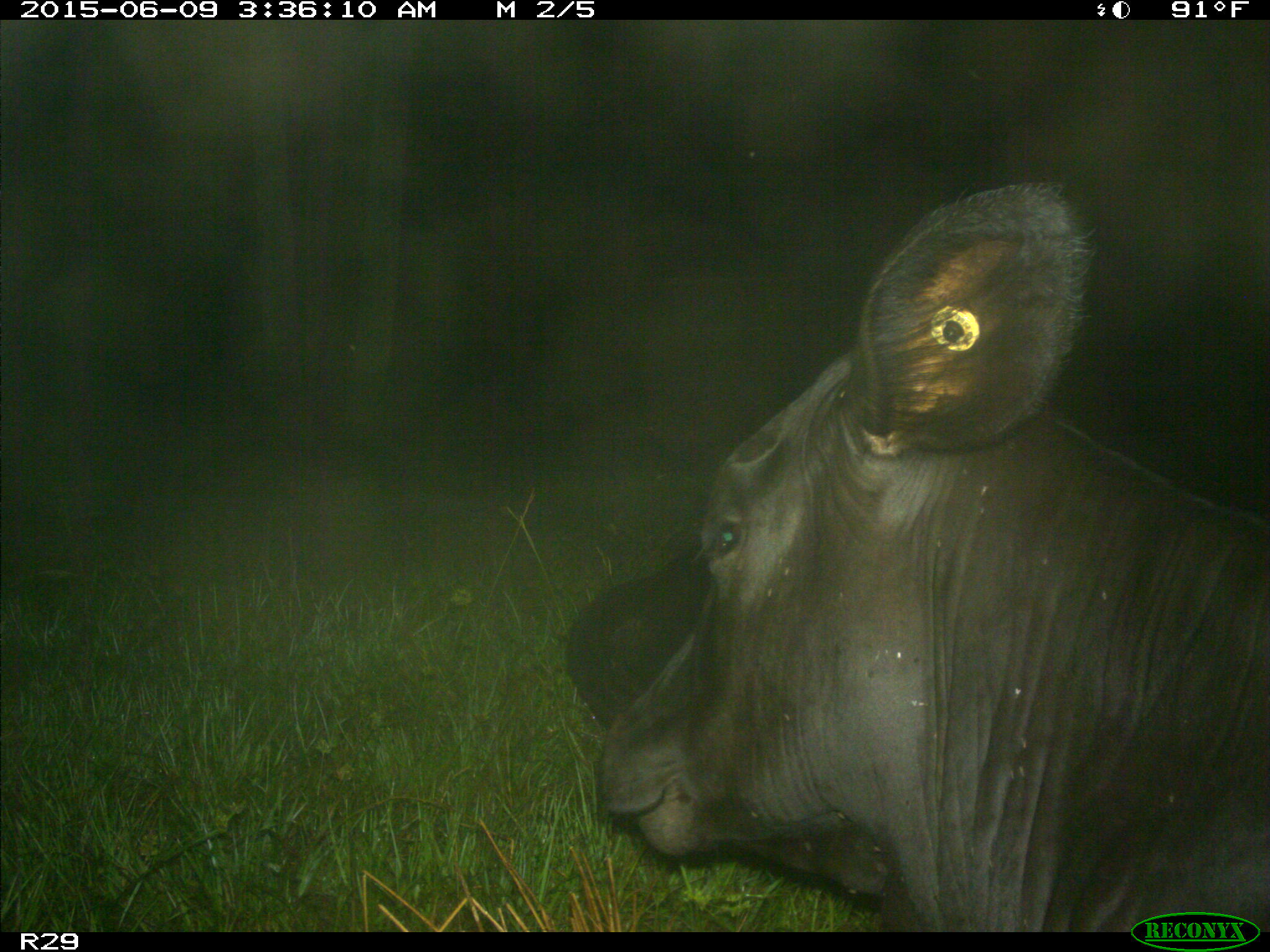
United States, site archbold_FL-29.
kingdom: Animalia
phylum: Chordata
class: Mammalia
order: Artiodactyla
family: Bovidae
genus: Bos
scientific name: Bos taurus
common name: domestic cow